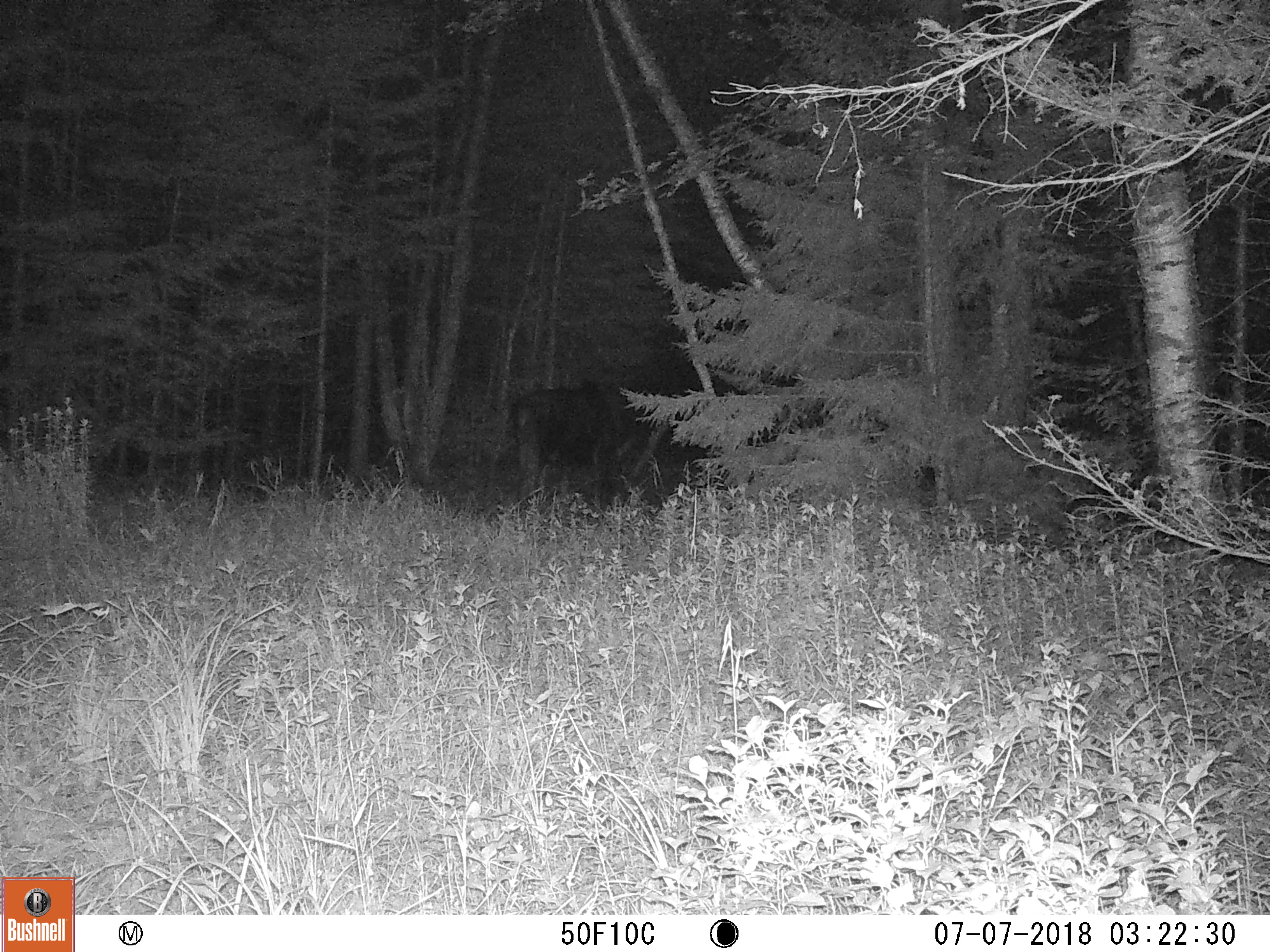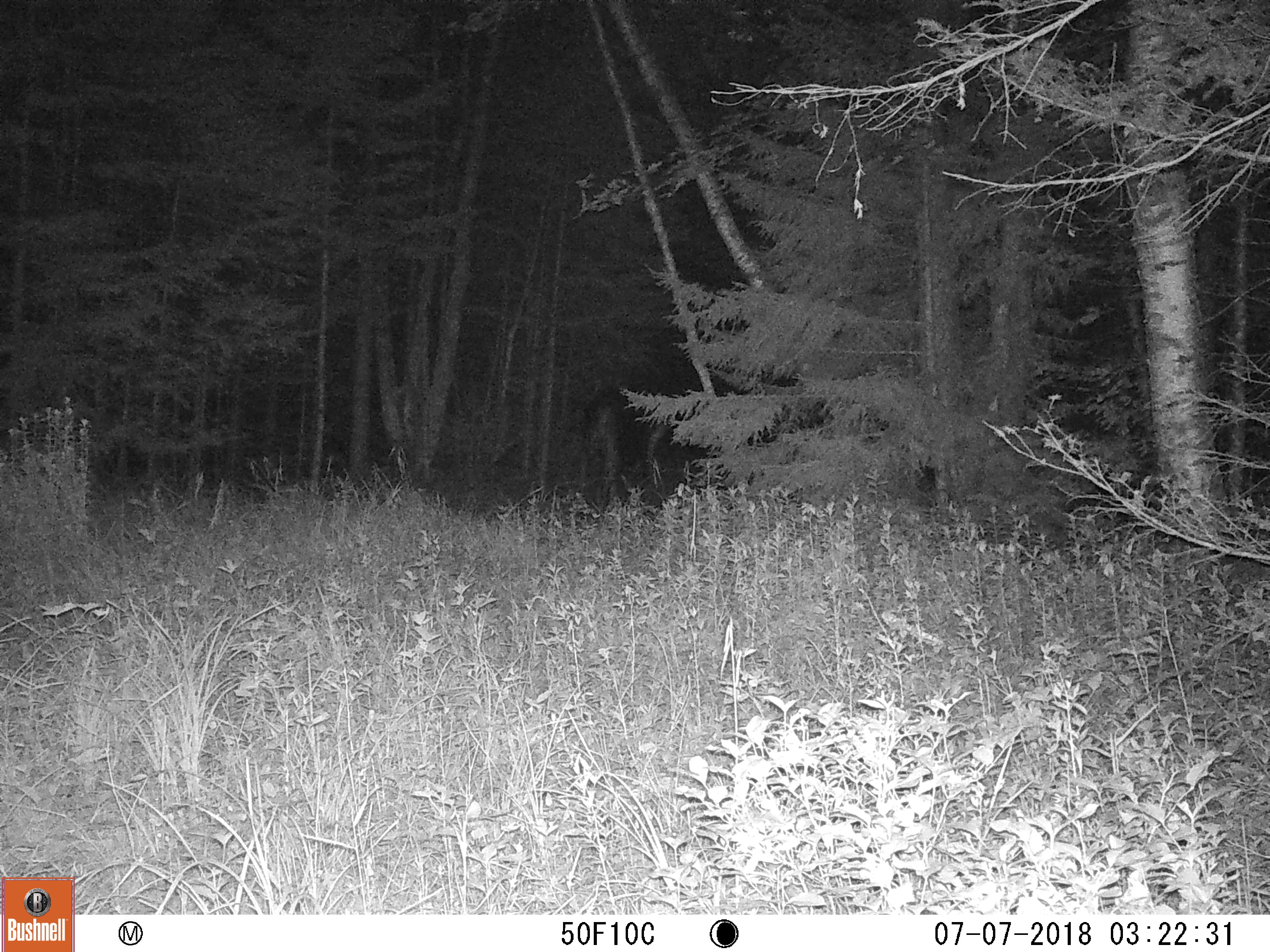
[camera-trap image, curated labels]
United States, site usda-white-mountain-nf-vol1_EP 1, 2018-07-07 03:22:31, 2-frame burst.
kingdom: Animalia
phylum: Chordata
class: Mammalia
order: Artiodactyla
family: Cervidae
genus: Alces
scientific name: Alces alces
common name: moose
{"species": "moose (Alces alces)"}